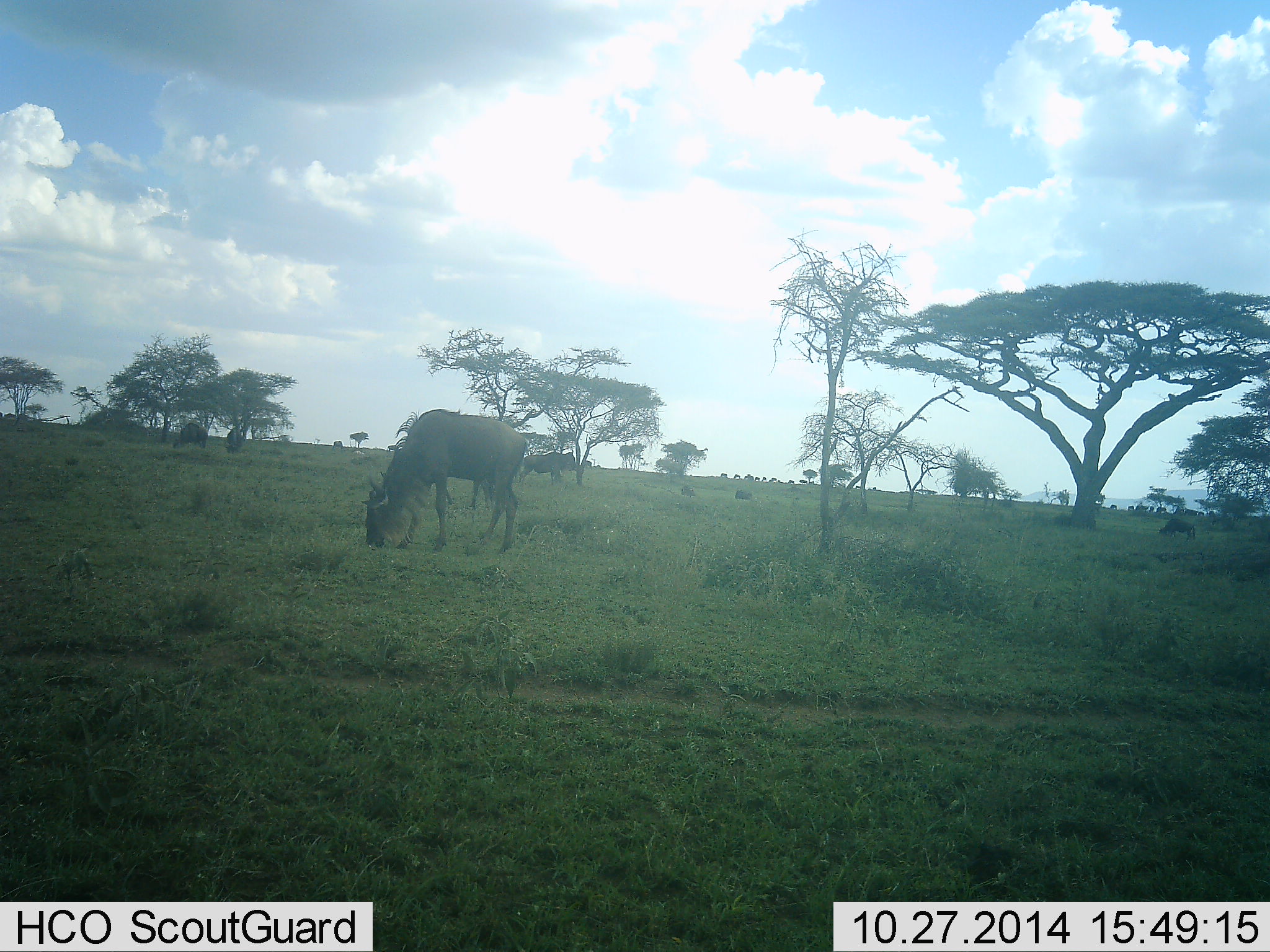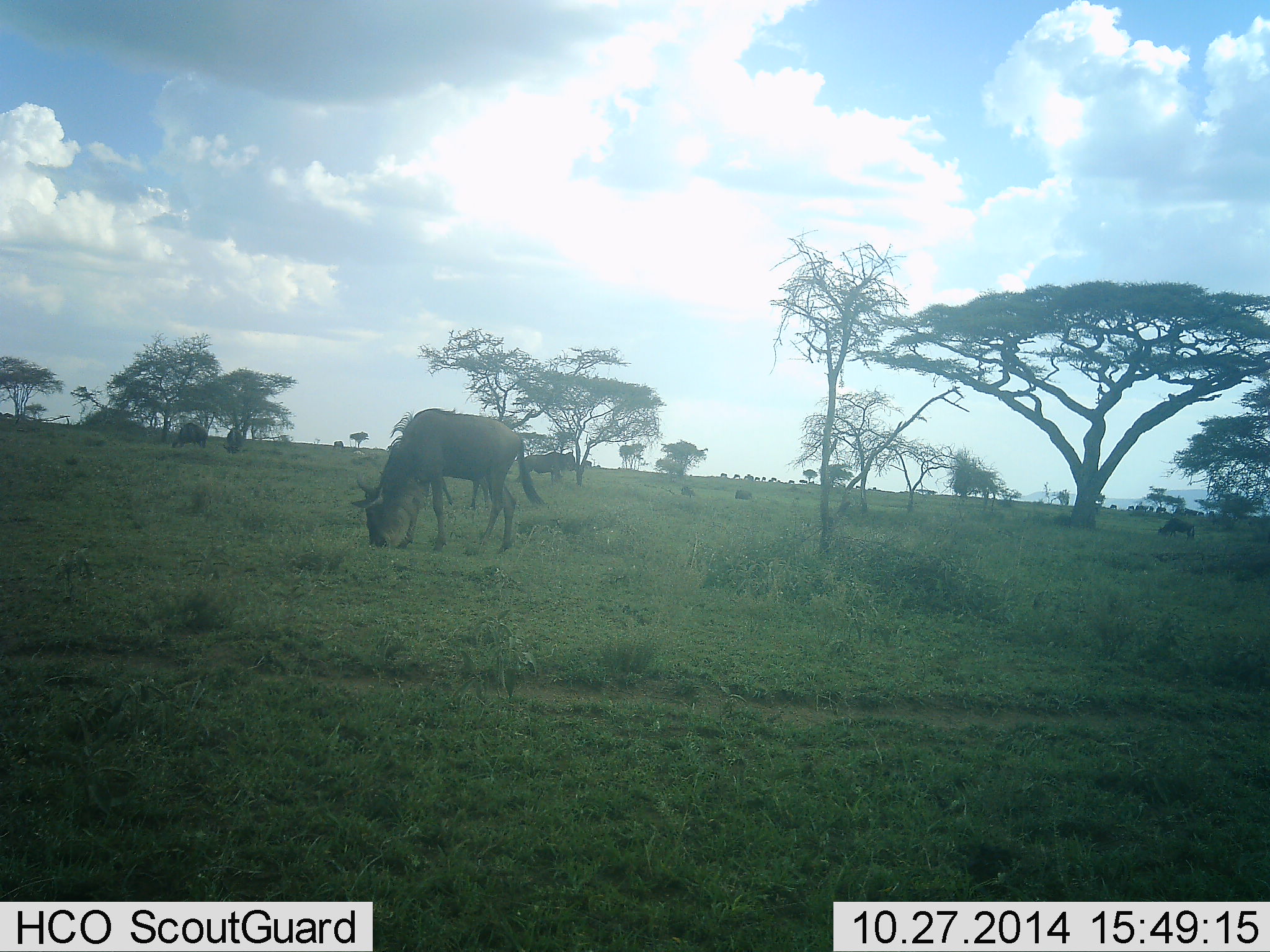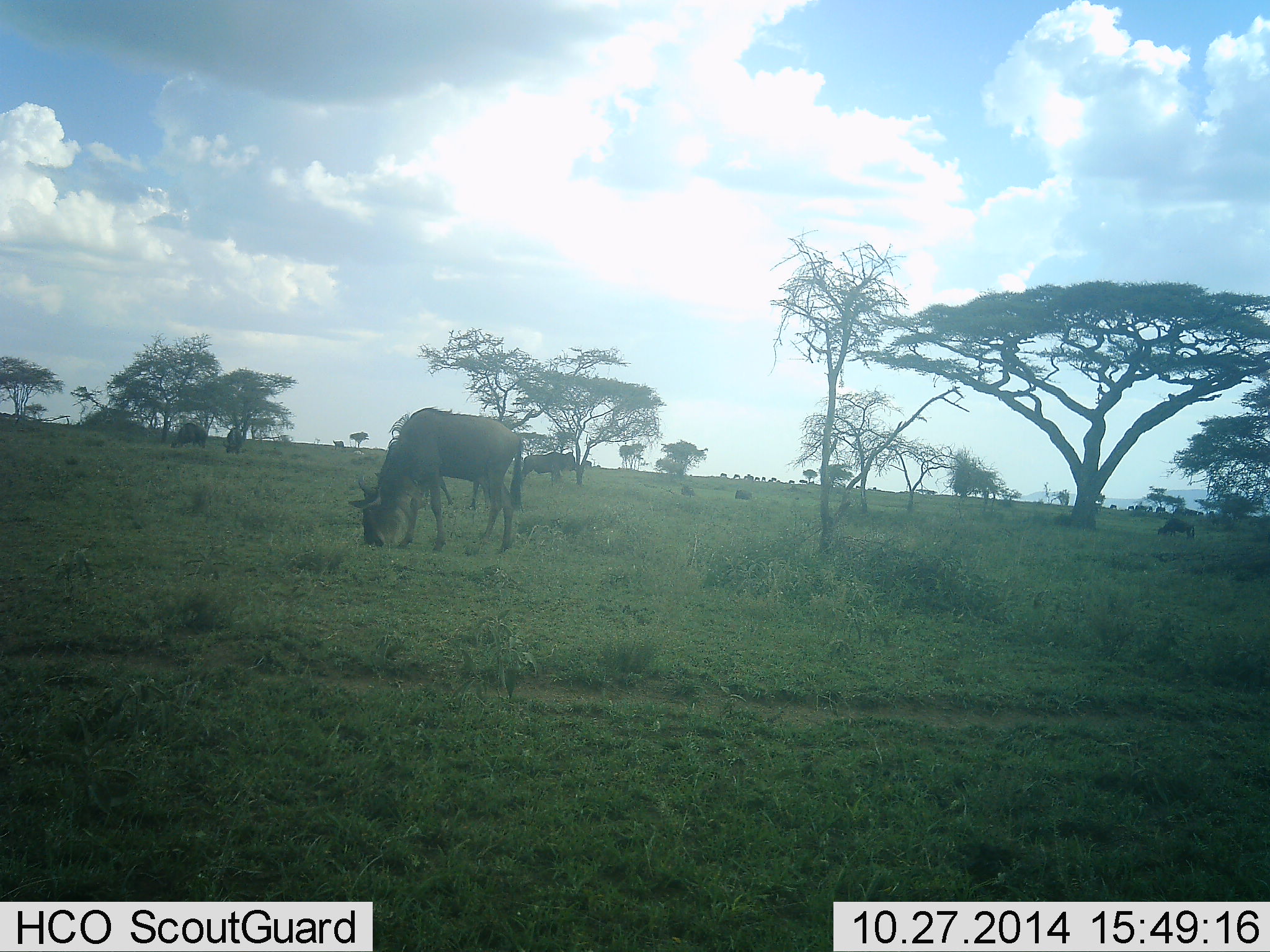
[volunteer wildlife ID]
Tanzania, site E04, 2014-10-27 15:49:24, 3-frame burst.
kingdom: Animalia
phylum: Chordata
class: Mammalia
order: Artiodactyla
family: Bovidae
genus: Connochaetes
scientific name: Connochaetes taurinus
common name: blue wildebeest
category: wildebeest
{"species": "wildebeest (blue wildebeest) (Connochaetes taurinus)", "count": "2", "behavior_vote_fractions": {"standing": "10%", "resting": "0%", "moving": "0%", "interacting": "0%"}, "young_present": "0%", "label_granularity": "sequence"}